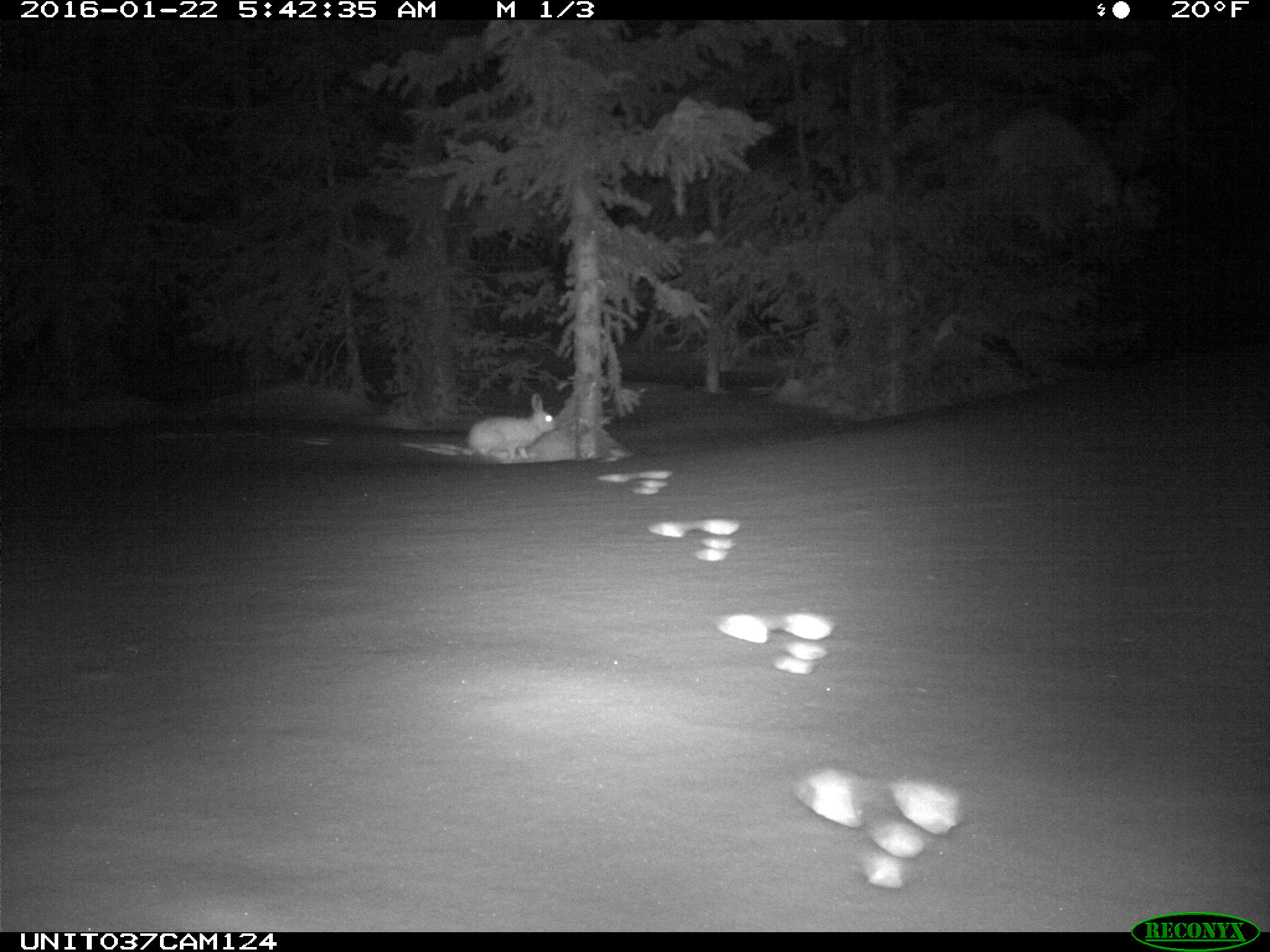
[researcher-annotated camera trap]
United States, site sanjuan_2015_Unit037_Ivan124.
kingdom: Animalia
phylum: Chordata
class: Mammalia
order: Lagomorpha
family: Leporidae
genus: Lepus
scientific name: Lepus americanus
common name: snowshoe hare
Lepus americanus (snowshoe hare).